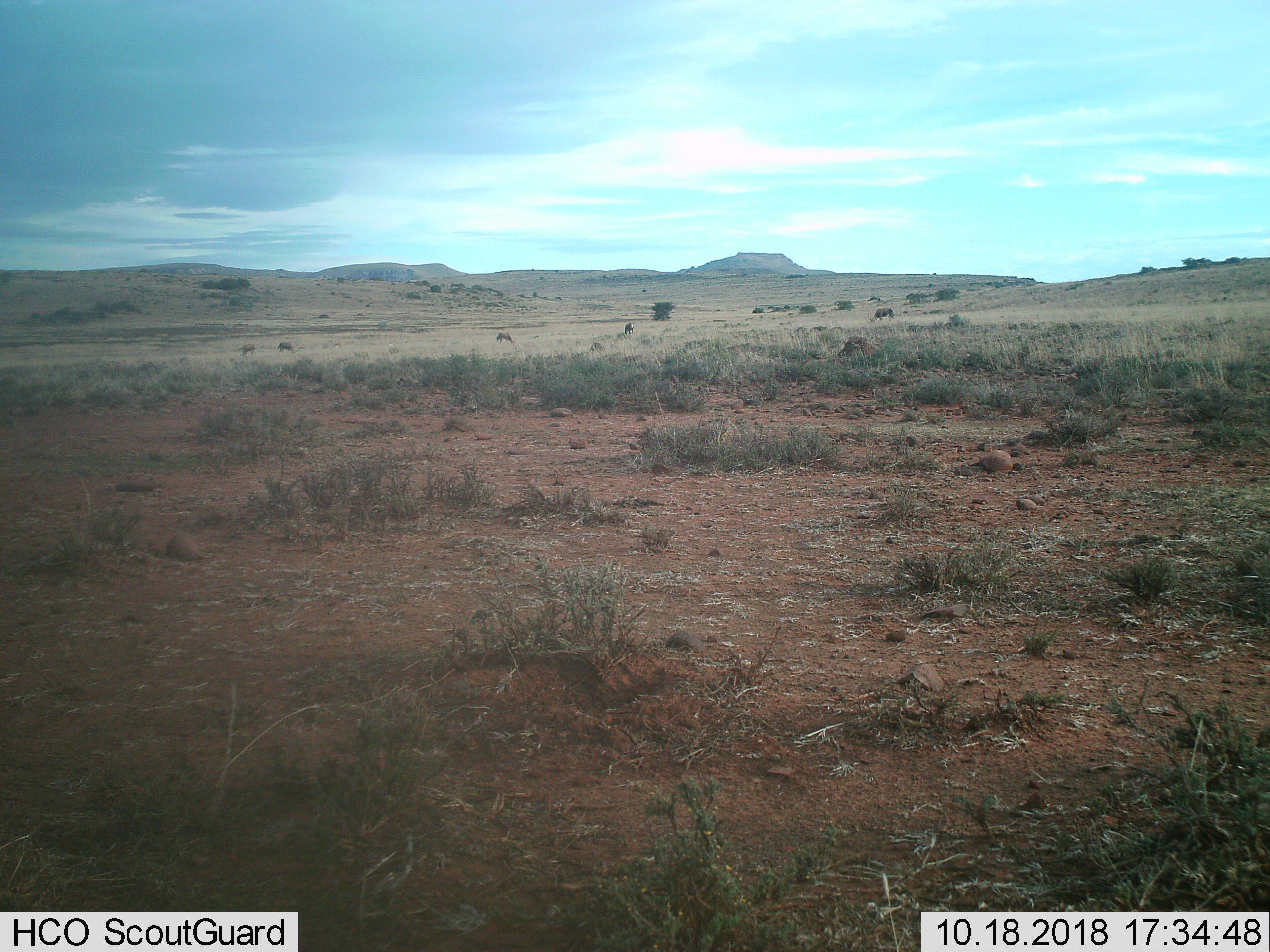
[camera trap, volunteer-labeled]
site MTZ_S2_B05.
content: unidentified animal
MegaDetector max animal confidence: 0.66